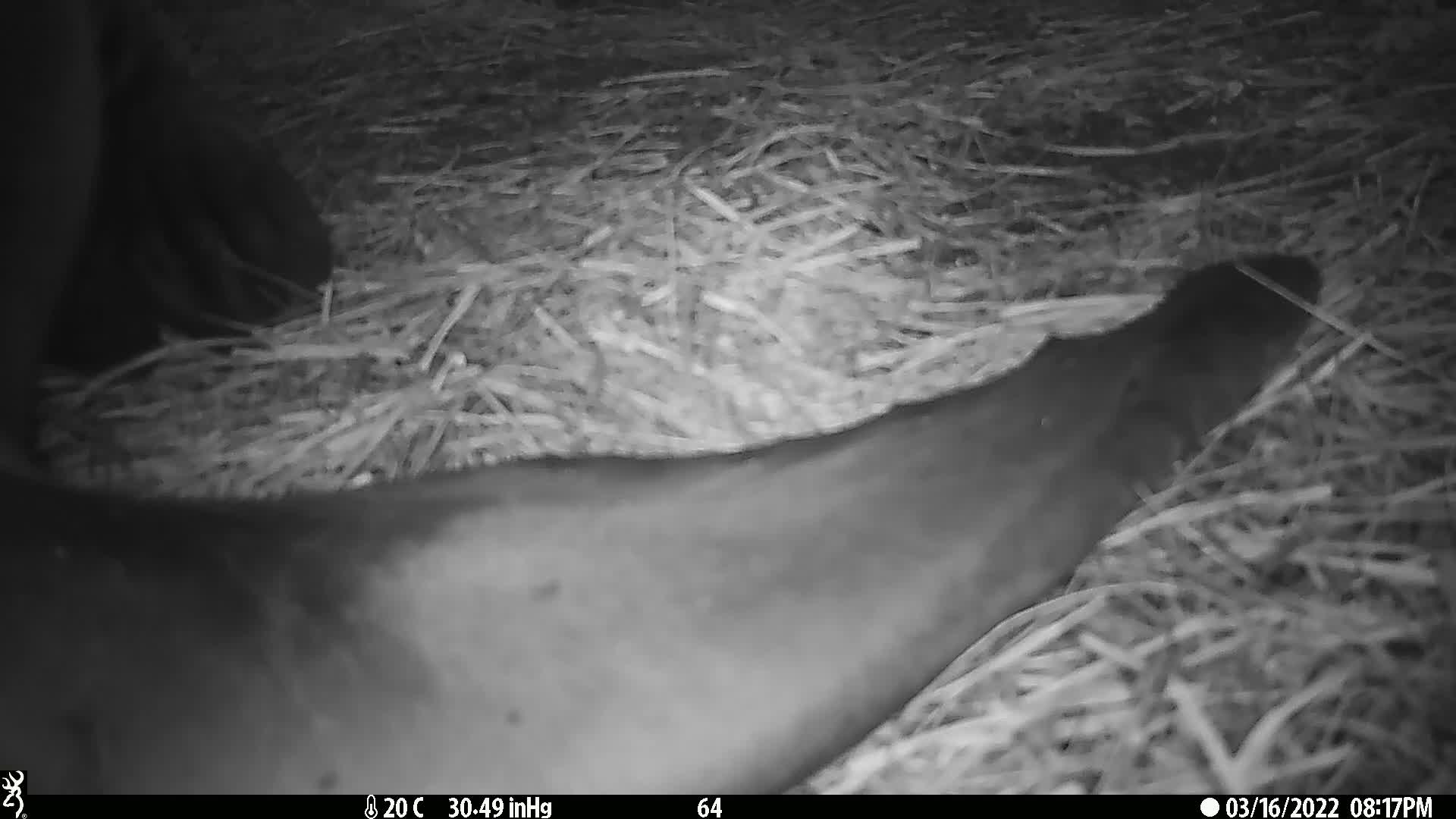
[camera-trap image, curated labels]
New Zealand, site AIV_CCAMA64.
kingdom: Animalia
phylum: Chordata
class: Mammalia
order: Carnivora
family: Otariidae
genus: Phocarctos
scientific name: Phocarctos hookeri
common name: new zealand sea lion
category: sealion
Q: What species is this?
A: Sealion (new zealand sea lion) (Phocarctos hookeri).